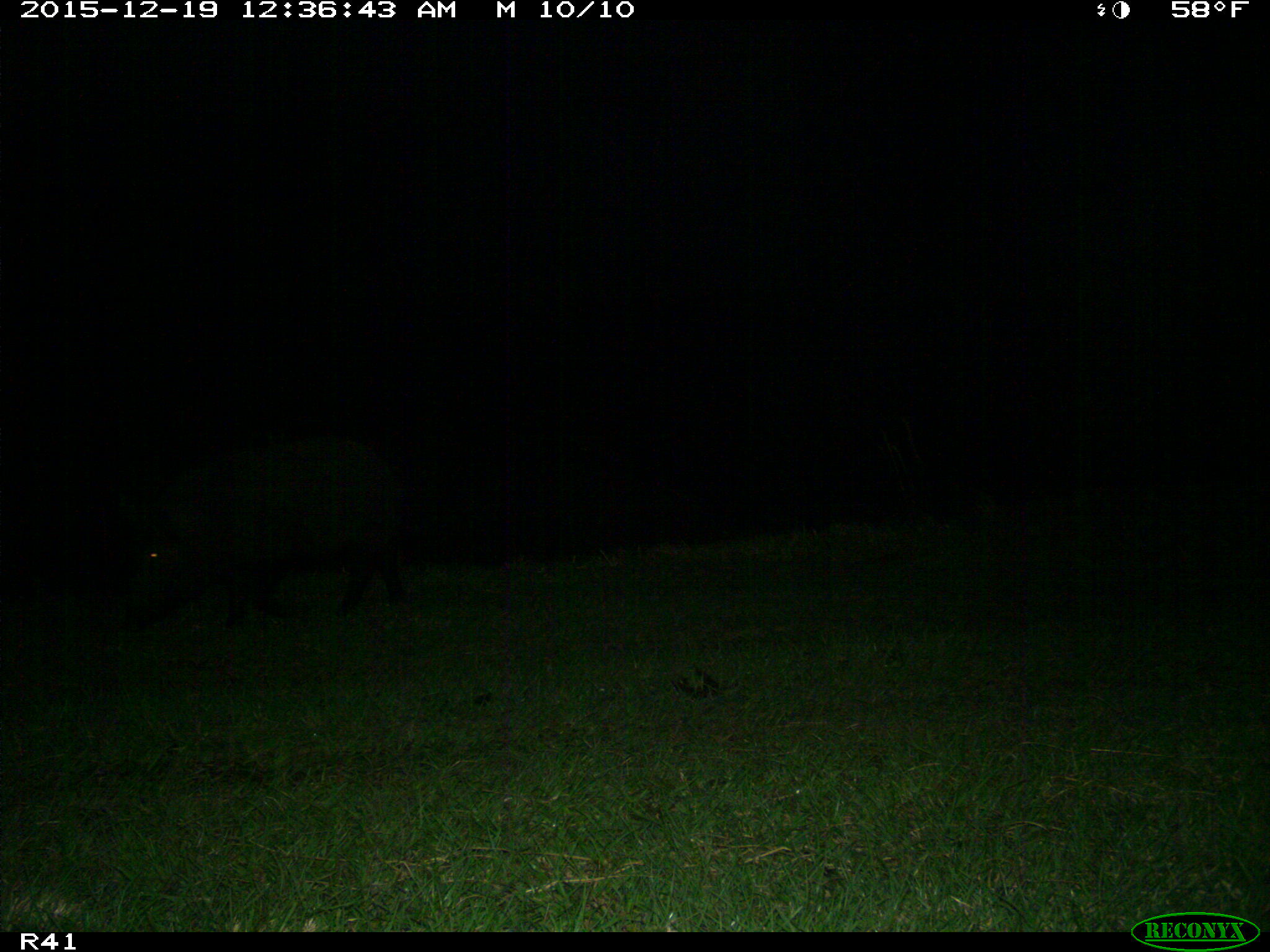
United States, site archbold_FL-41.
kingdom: Animalia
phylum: Chordata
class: Mammalia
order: Artiodactyla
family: Suidae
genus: Sus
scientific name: Sus scrofa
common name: wild boar